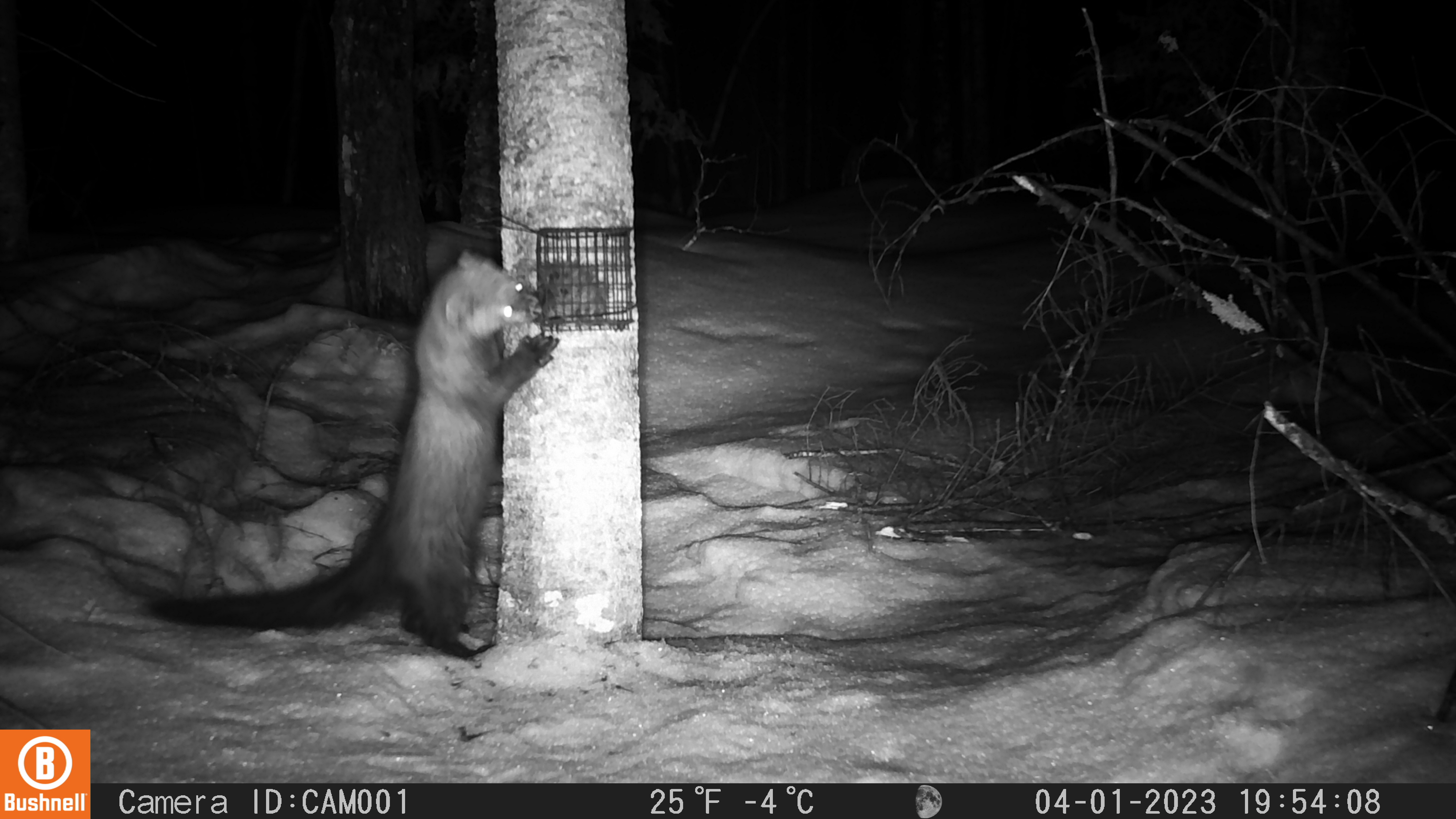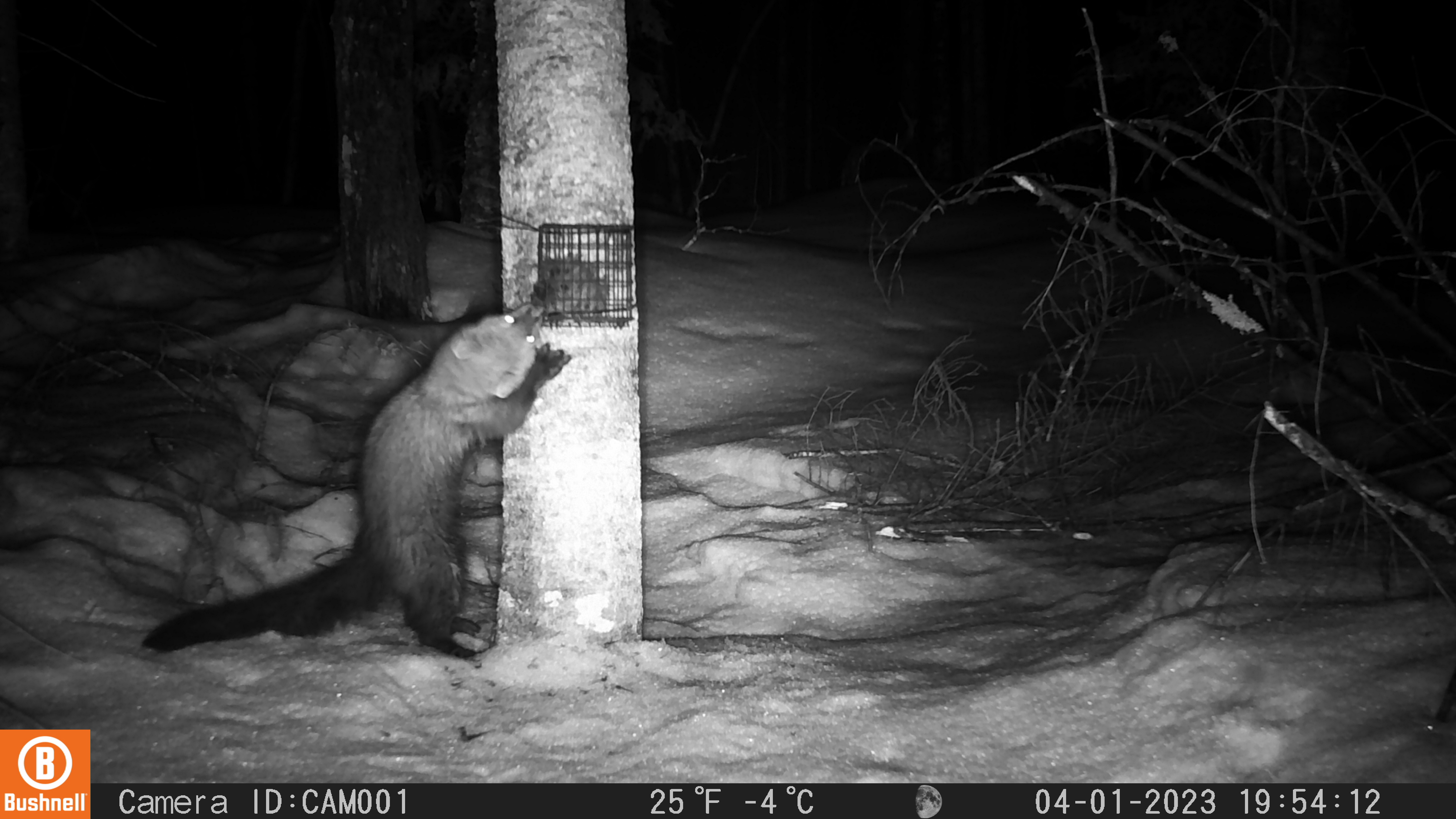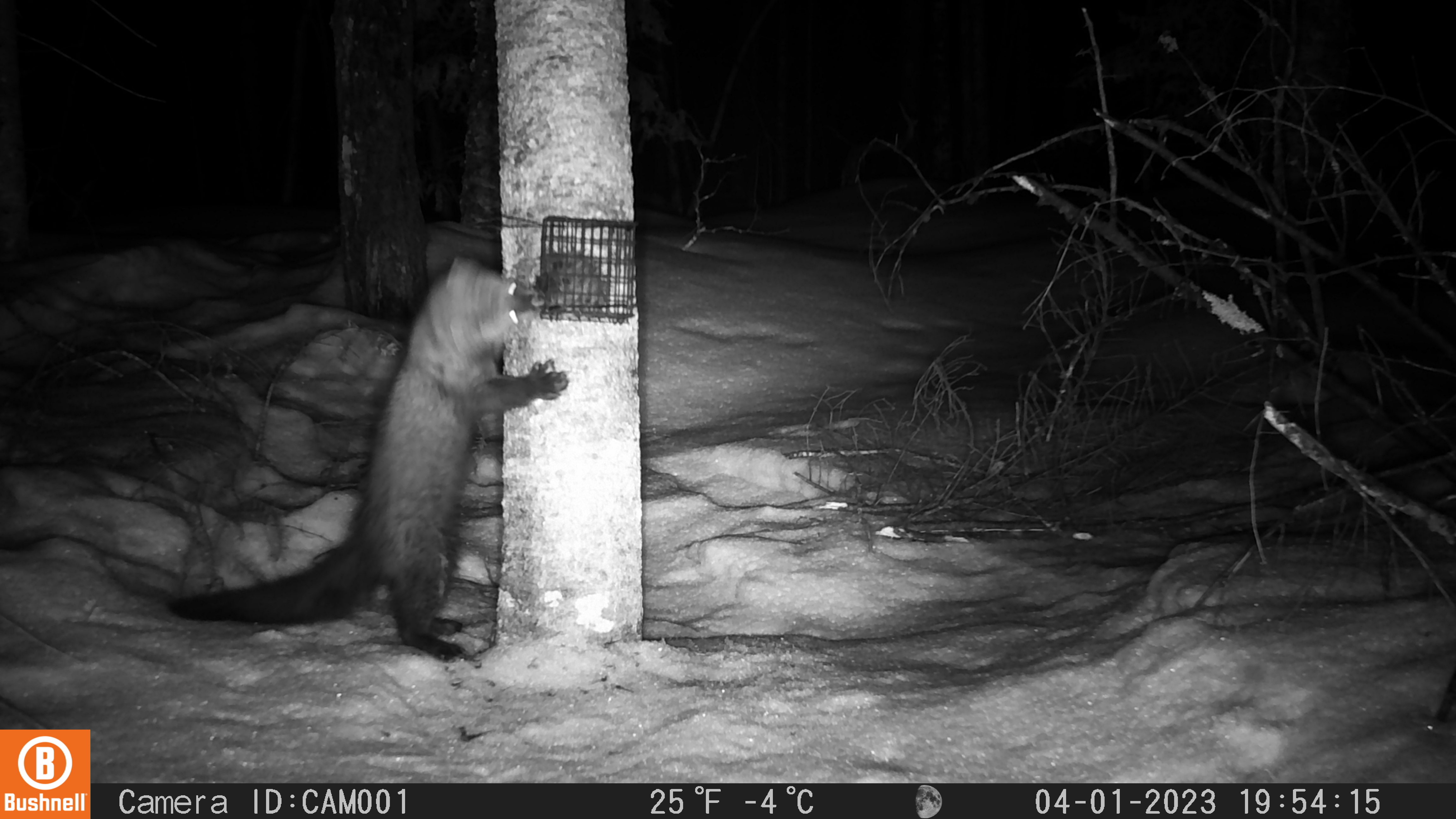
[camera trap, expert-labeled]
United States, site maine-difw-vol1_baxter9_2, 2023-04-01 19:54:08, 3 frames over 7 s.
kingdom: Animalia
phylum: Chordata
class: Mammalia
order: Carnivora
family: Mustelidae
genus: Pekania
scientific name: Pekania pennanti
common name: fisher